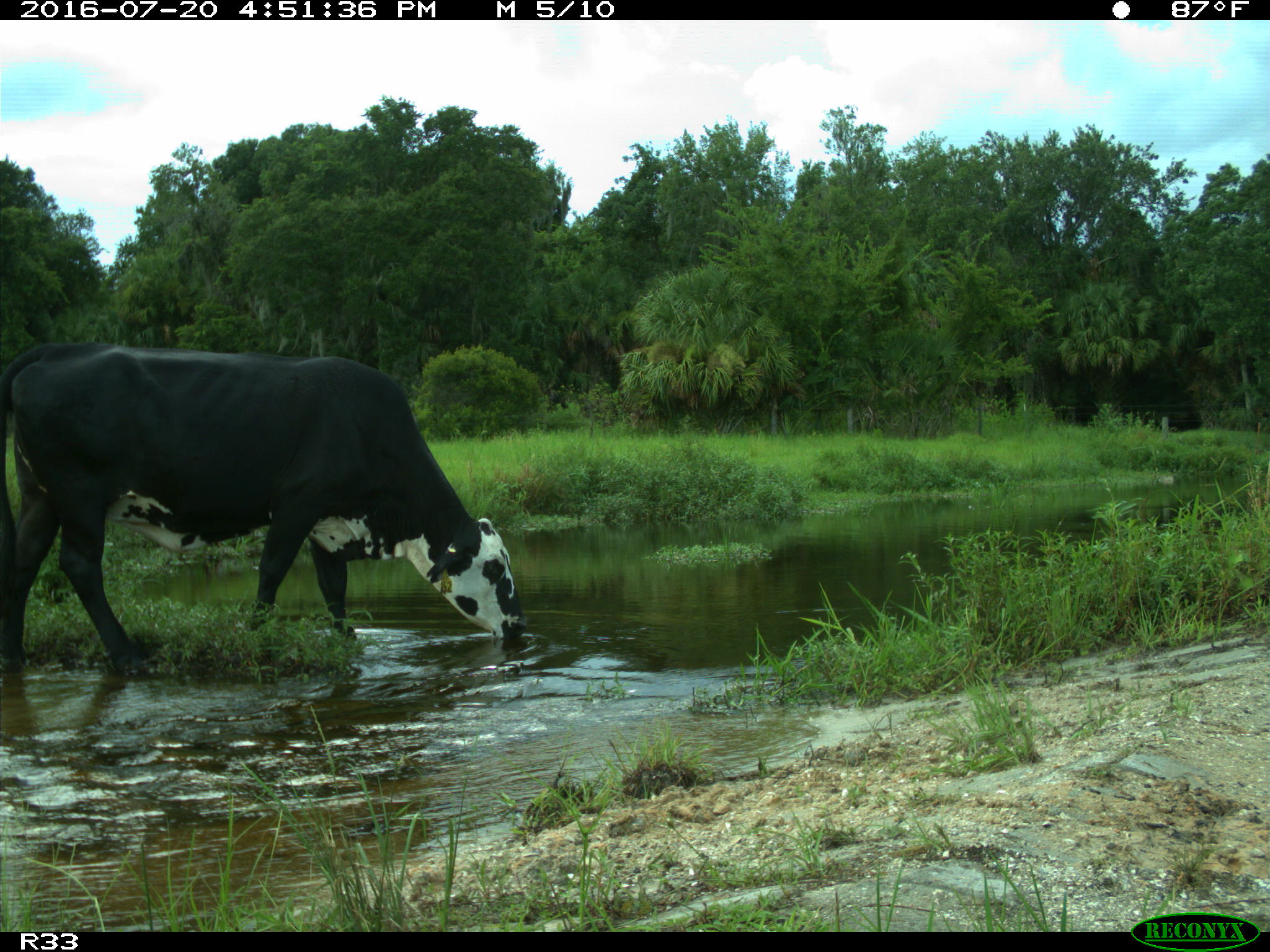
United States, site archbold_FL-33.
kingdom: Animalia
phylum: Chordata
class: Mammalia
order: Artiodactyla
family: Bovidae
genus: Bos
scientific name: Bos taurus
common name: domestic cow